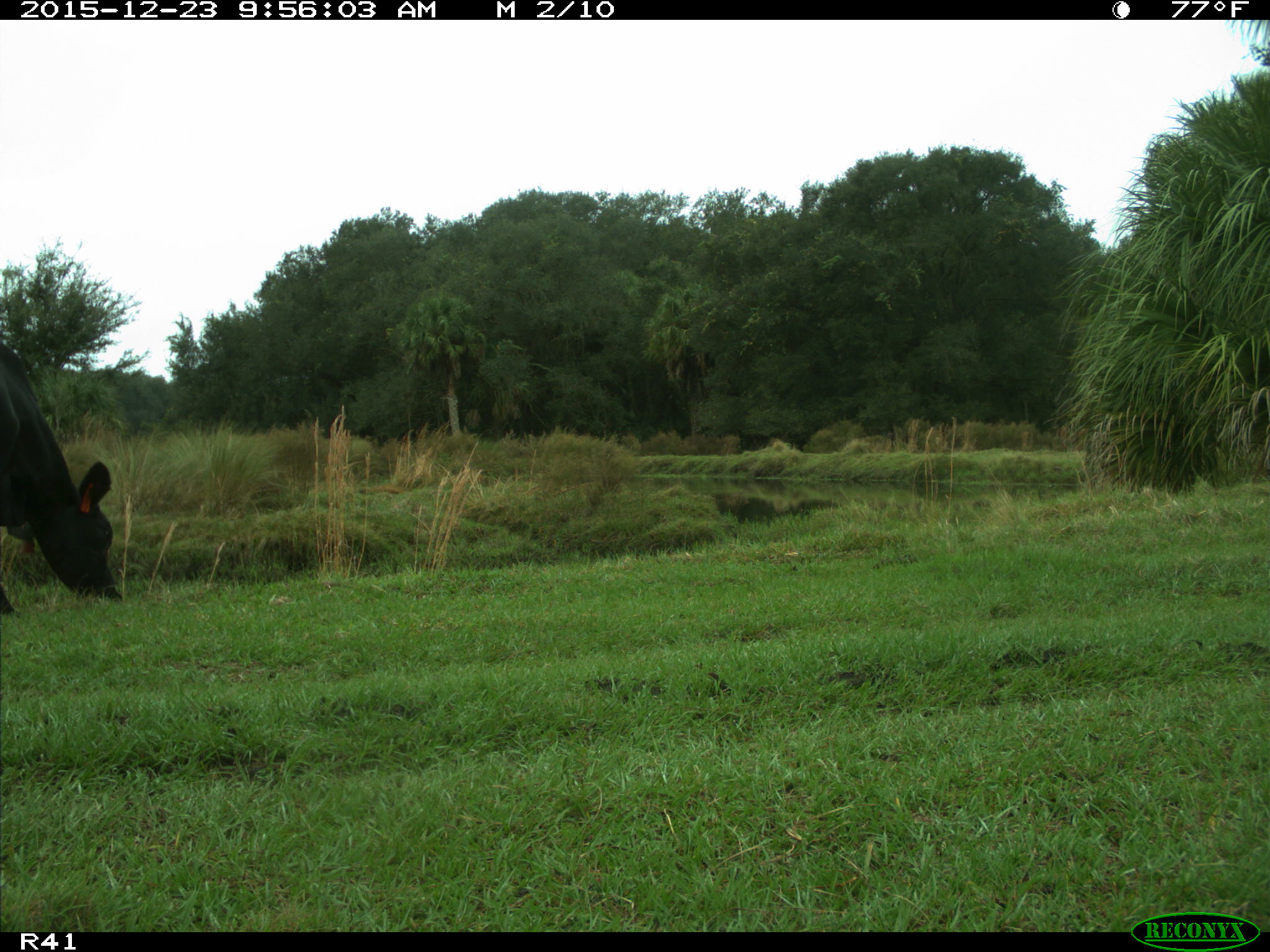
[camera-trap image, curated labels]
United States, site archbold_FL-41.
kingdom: Animalia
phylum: Chordata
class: Mammalia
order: Artiodactyla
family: Bovidae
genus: Bos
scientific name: Bos taurus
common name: domestic cow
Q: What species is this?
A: Bos taurus (domestic cow).